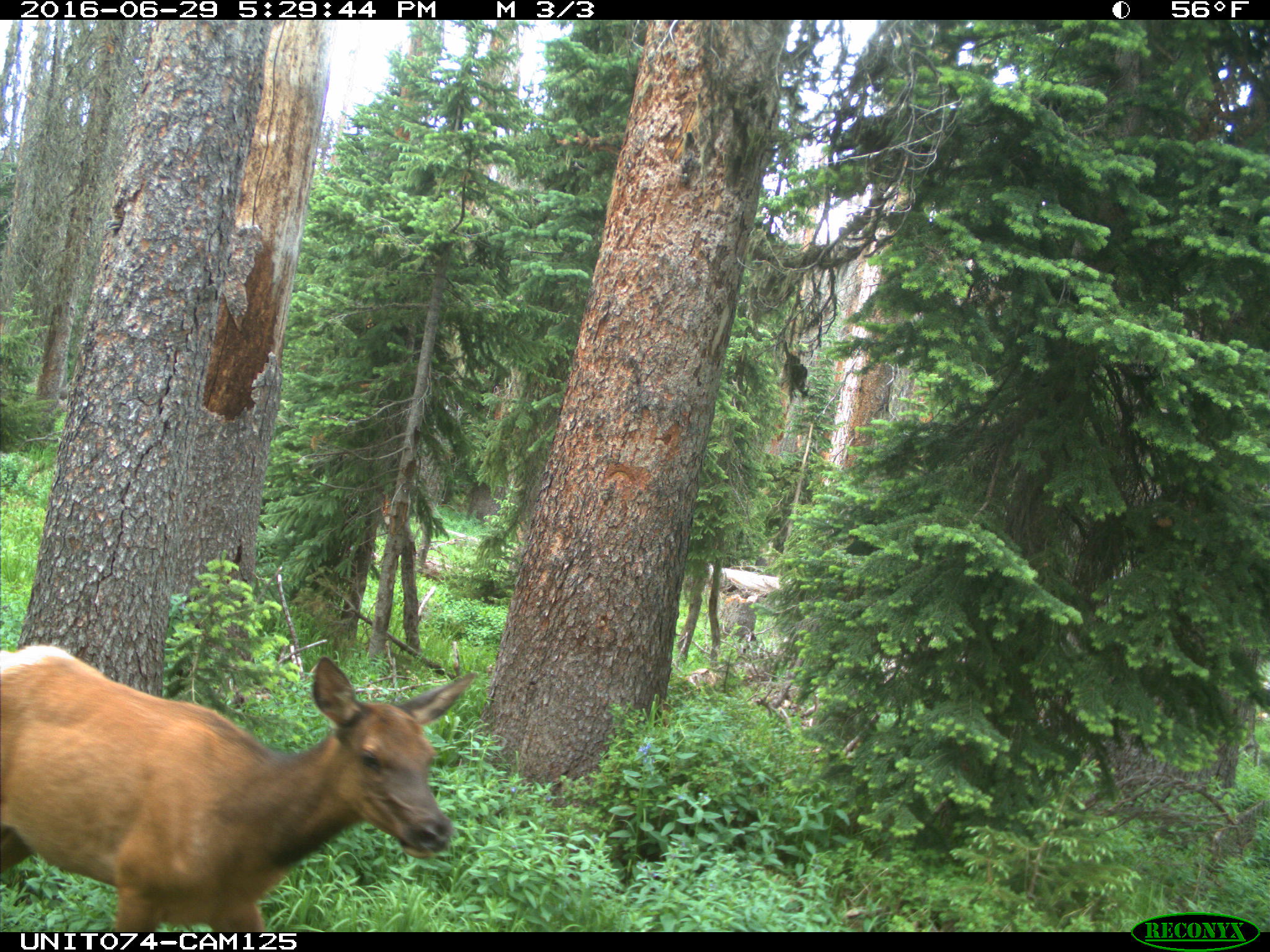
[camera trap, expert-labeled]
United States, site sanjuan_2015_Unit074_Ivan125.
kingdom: Animalia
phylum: Chordata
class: Mammalia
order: Artiodactyla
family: Cervidae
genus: Cervus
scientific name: Cervus elaphus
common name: red deer